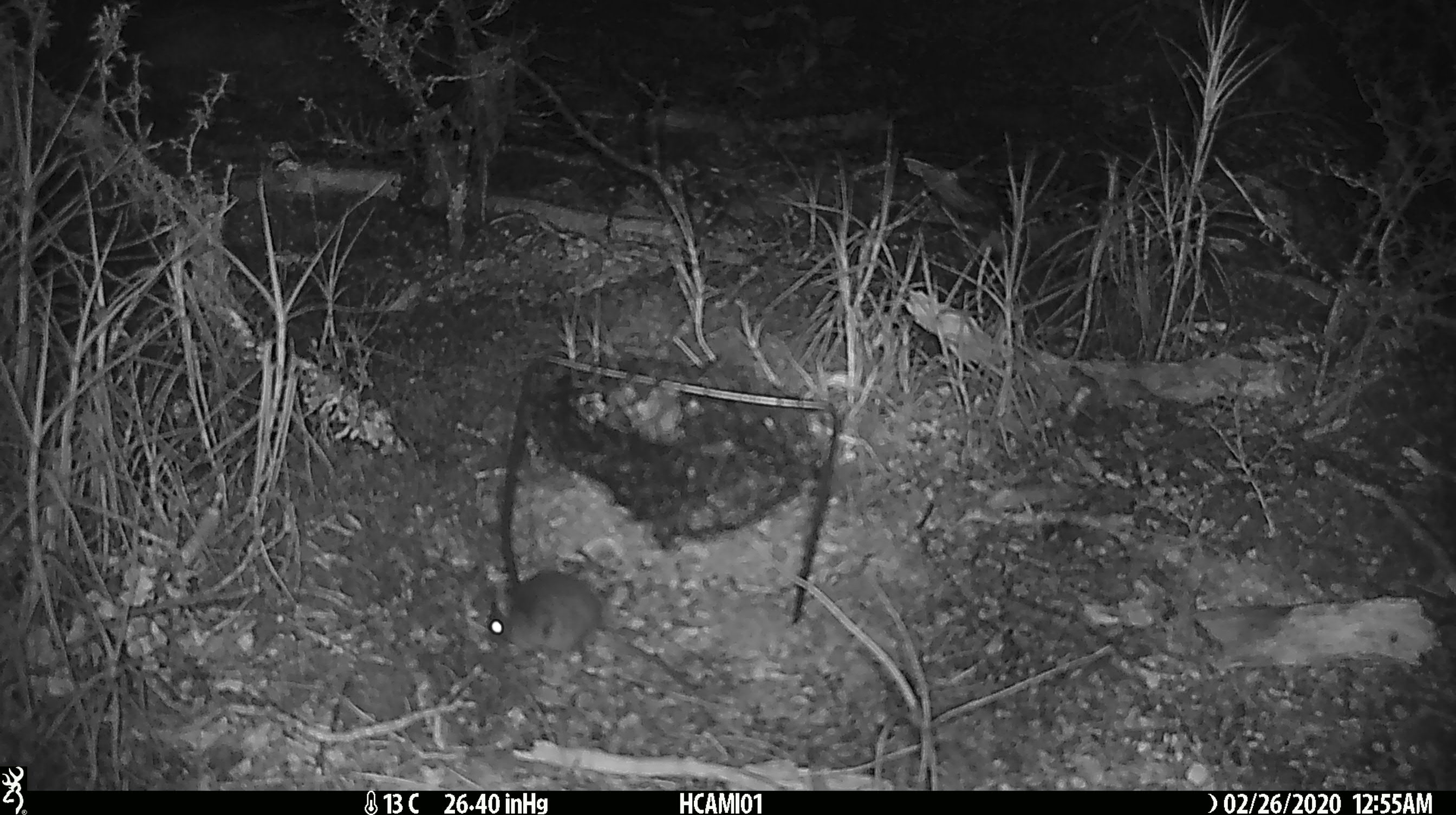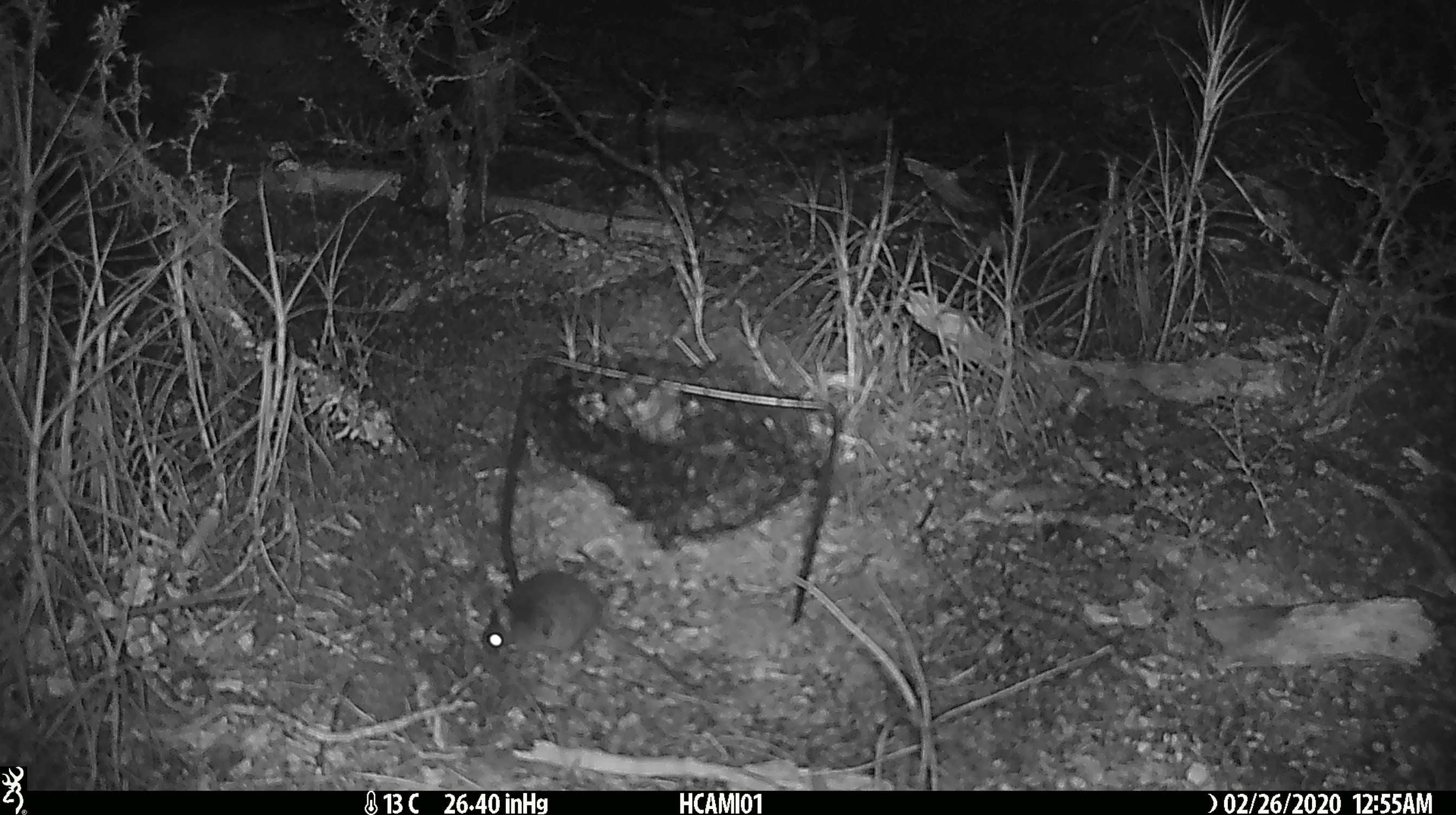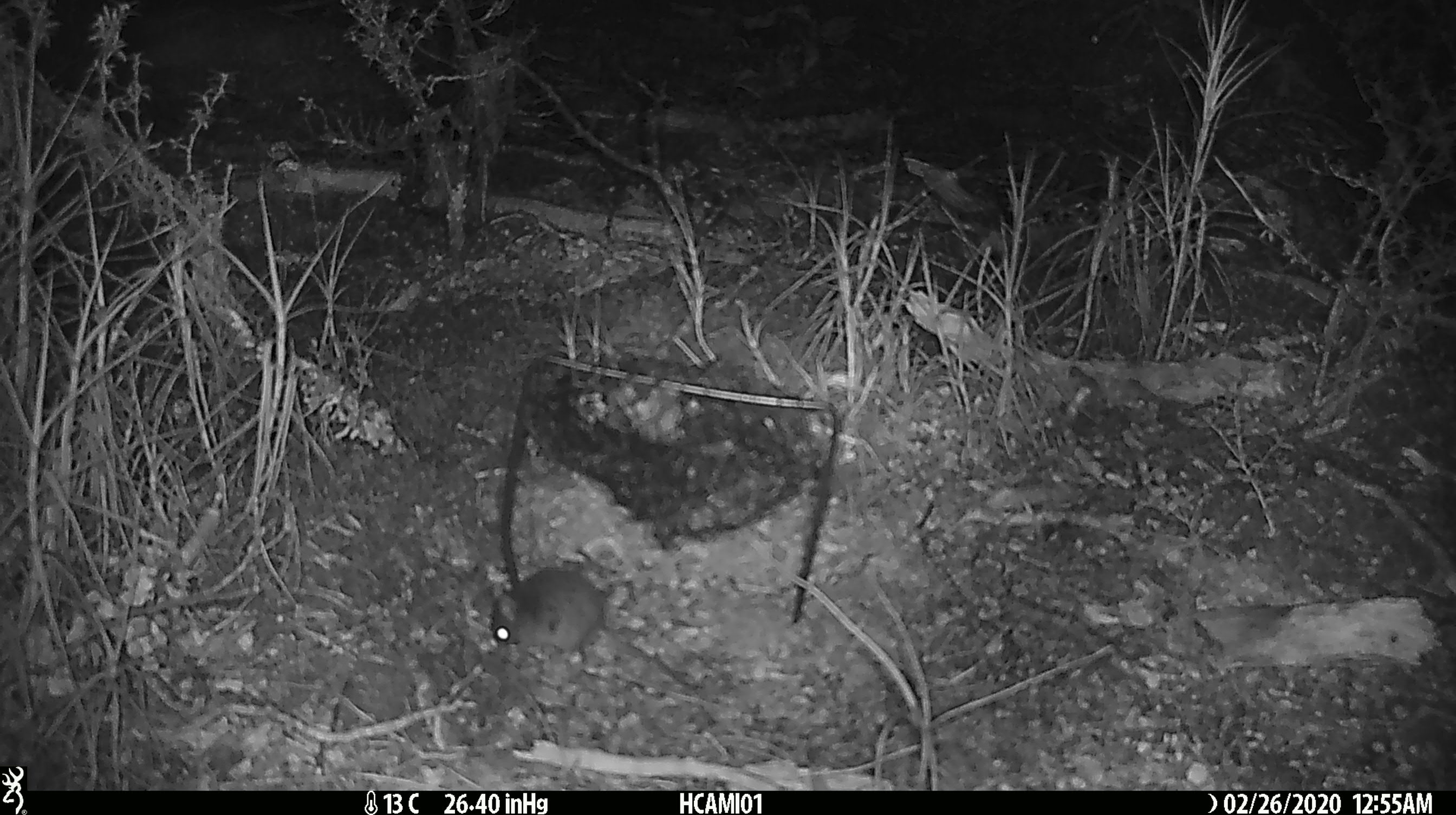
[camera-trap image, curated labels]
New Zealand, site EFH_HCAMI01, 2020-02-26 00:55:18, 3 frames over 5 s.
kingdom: Animalia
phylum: Chordata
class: Mammalia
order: Rodentia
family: Muridae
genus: Mus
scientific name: Mus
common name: mouse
Mouse (Mus).